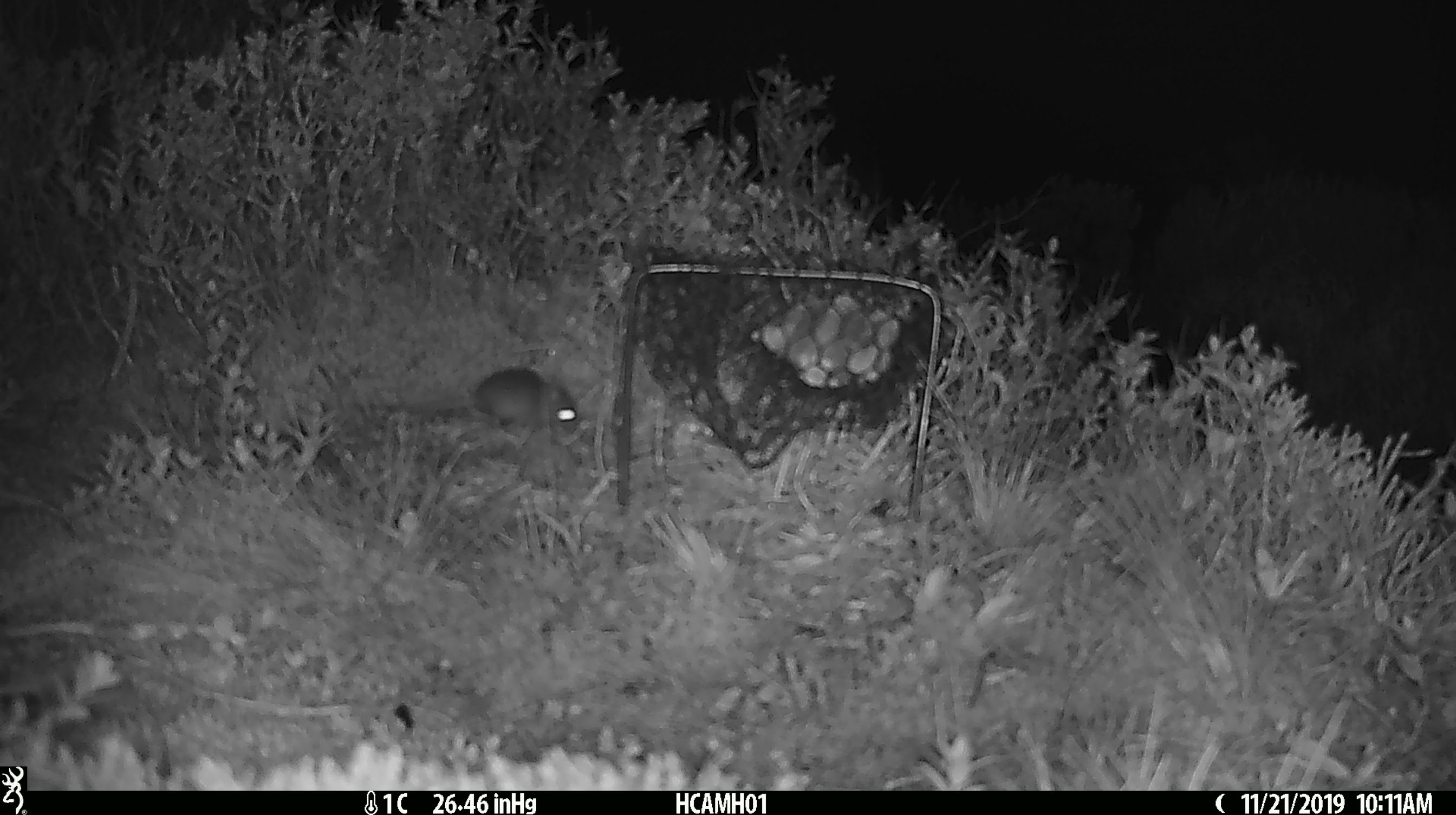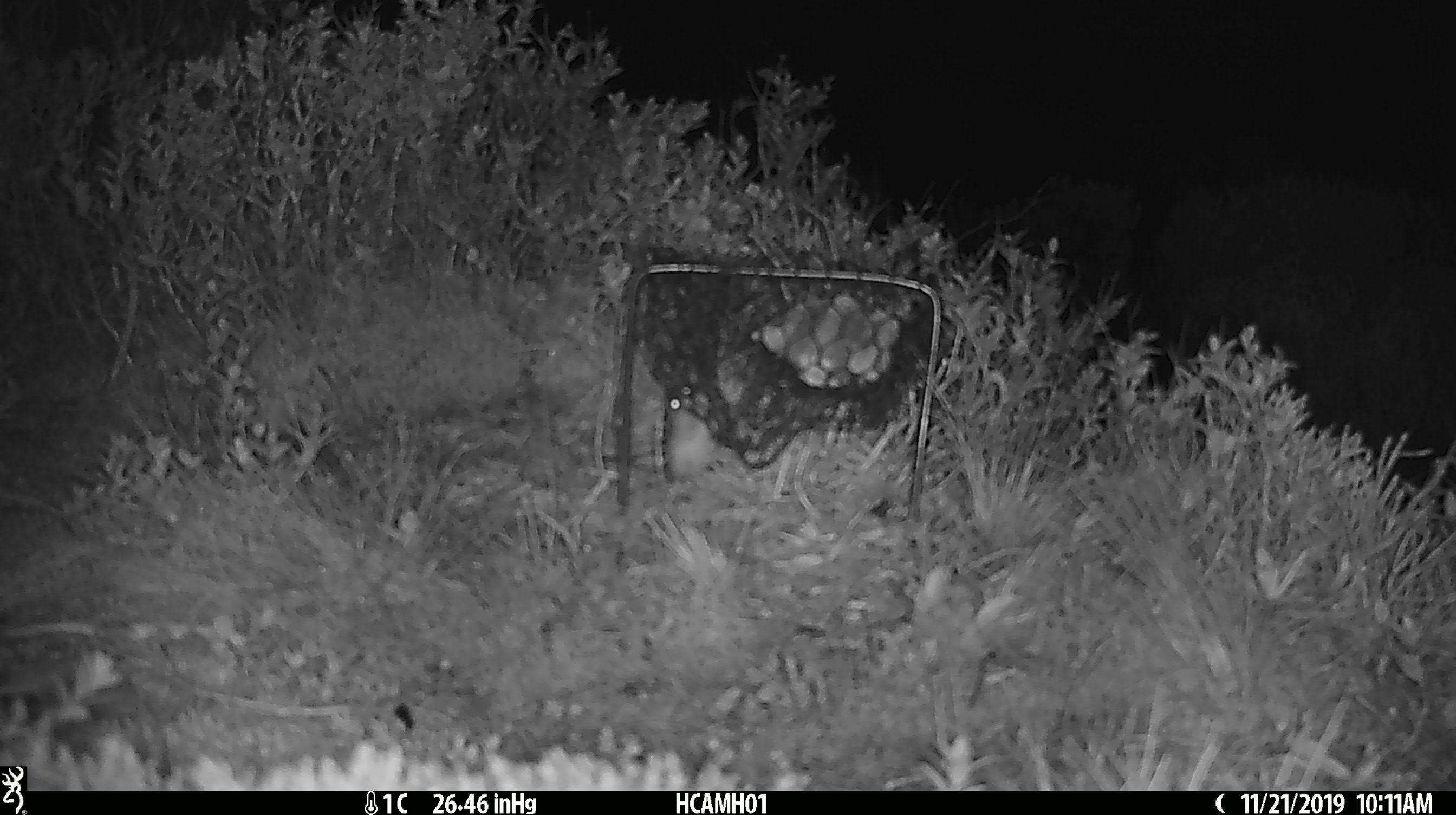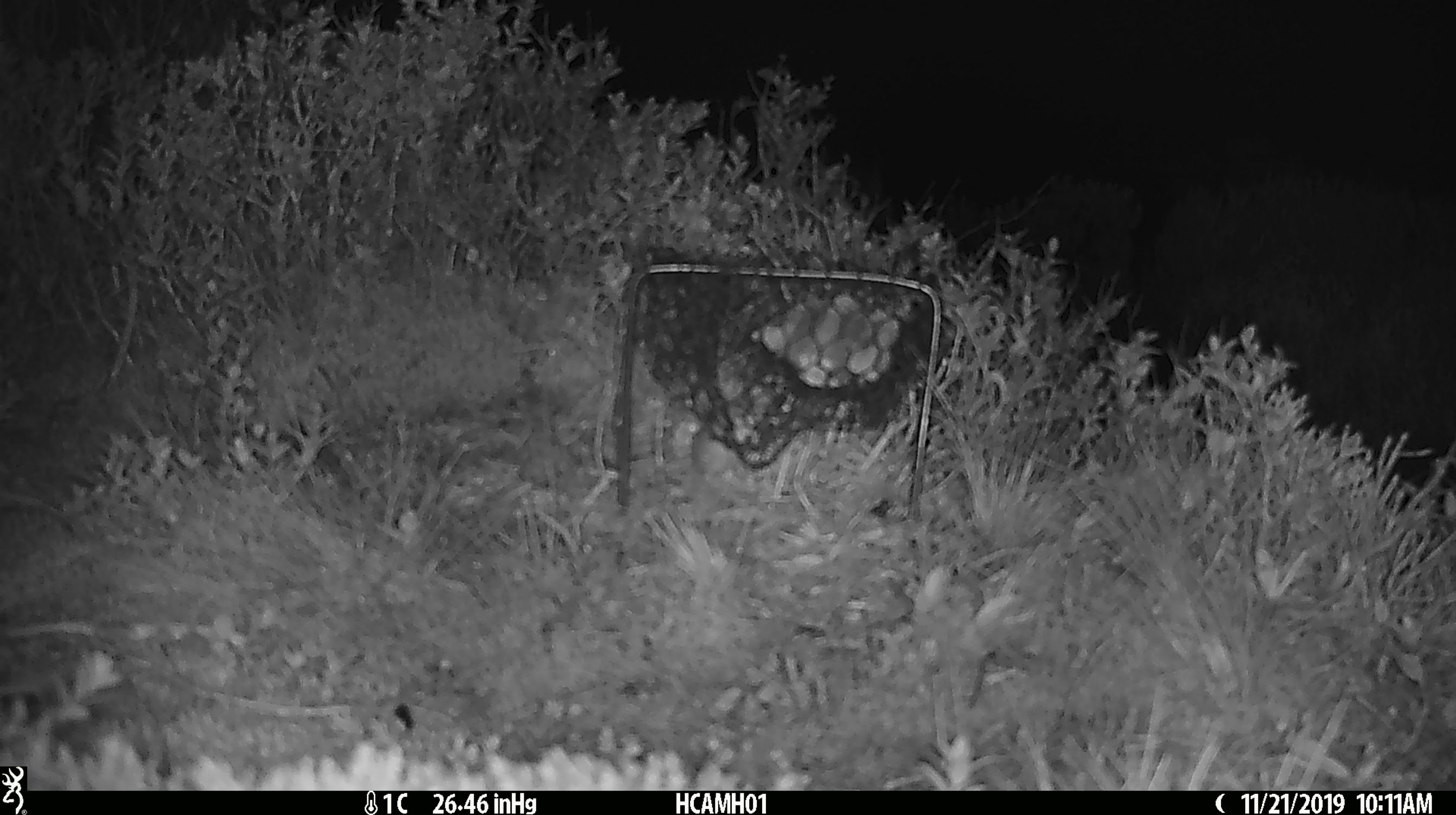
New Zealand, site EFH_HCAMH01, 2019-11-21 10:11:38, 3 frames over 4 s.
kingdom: Animalia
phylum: Chordata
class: Mammalia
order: Rodentia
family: Muridae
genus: Mus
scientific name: Mus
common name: mouse